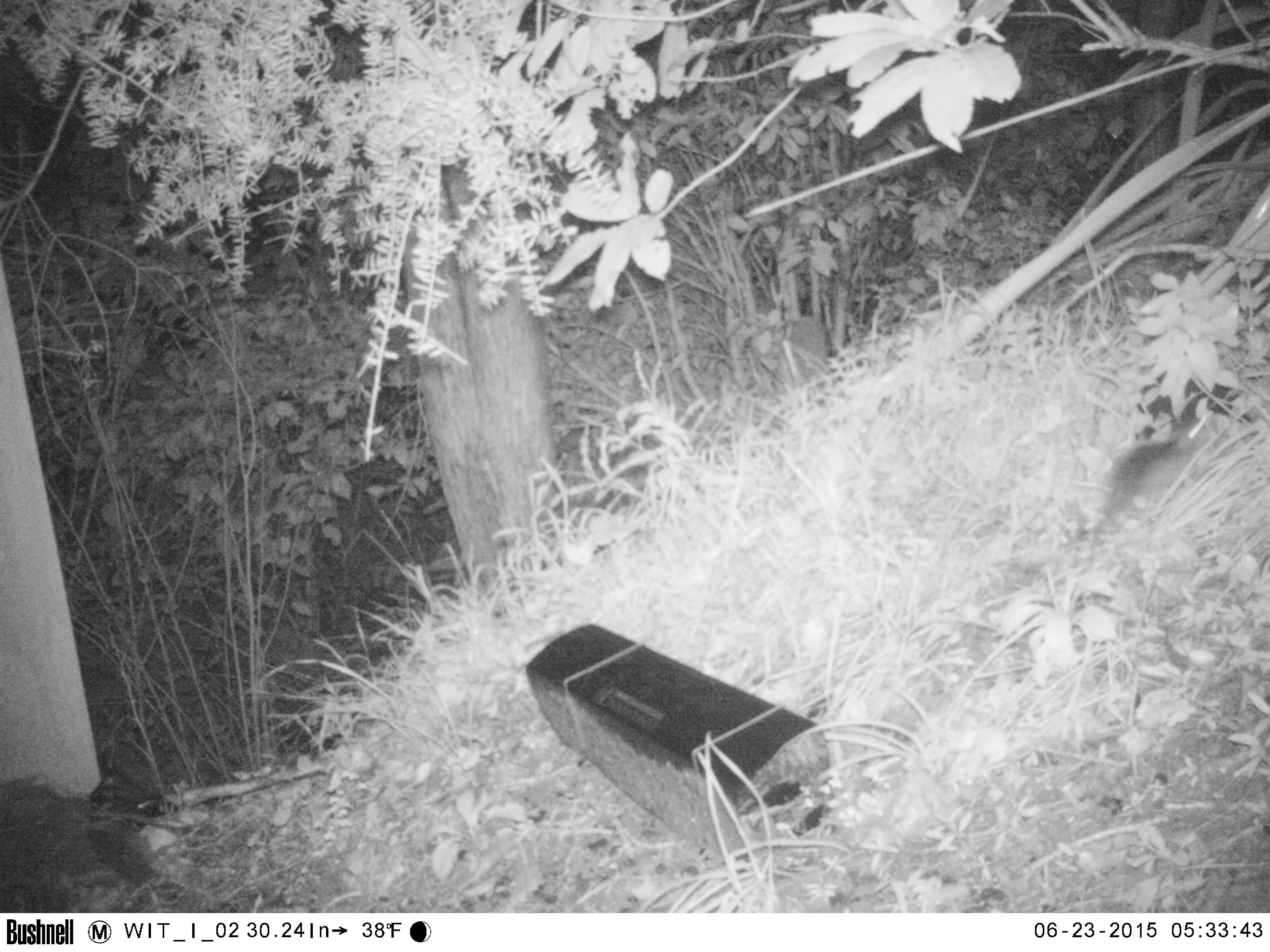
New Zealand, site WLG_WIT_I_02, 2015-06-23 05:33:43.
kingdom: Animalia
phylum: Chordata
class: Mammalia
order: Rodentia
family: Muridae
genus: Rattus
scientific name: Rattus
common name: rat